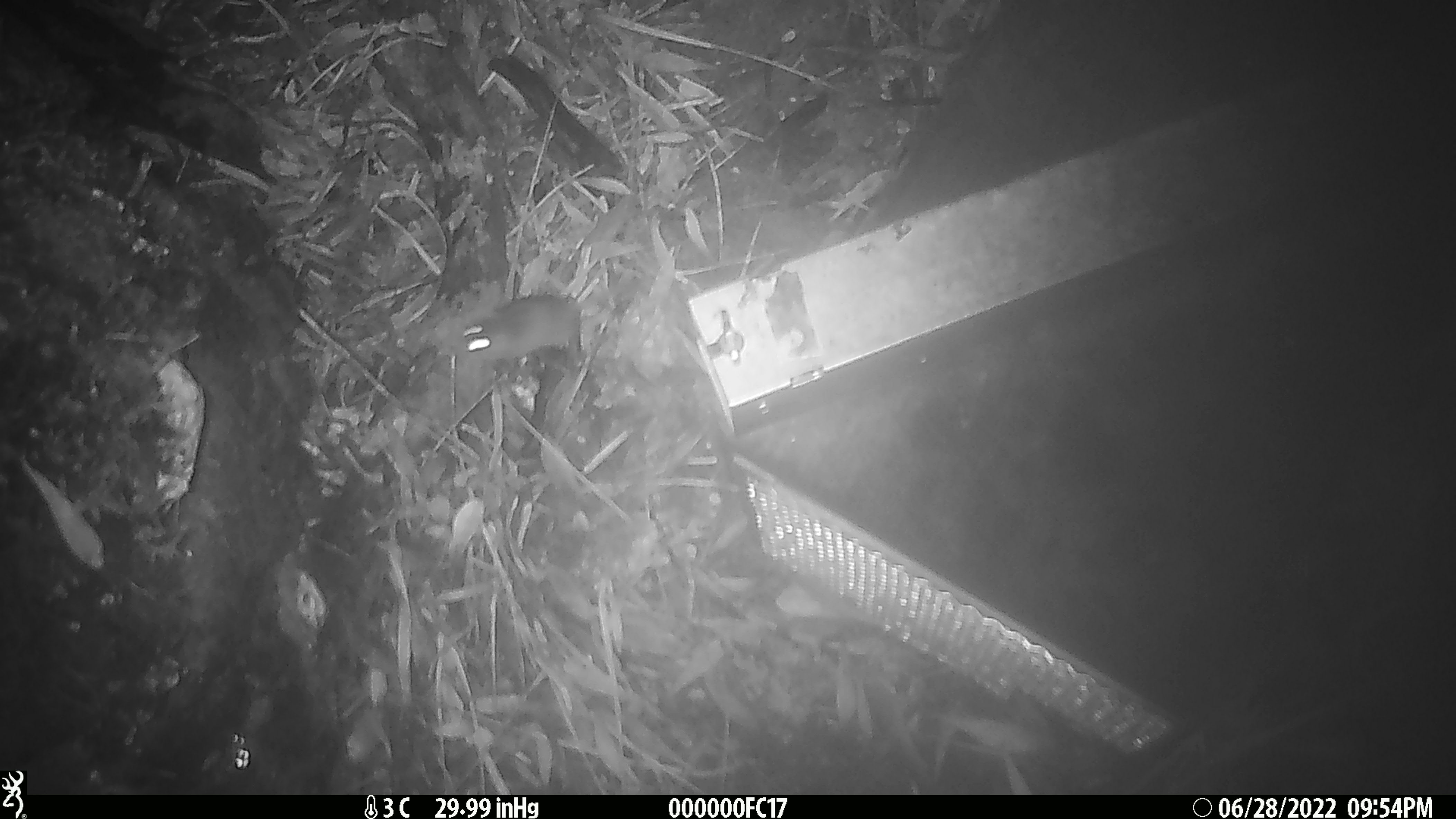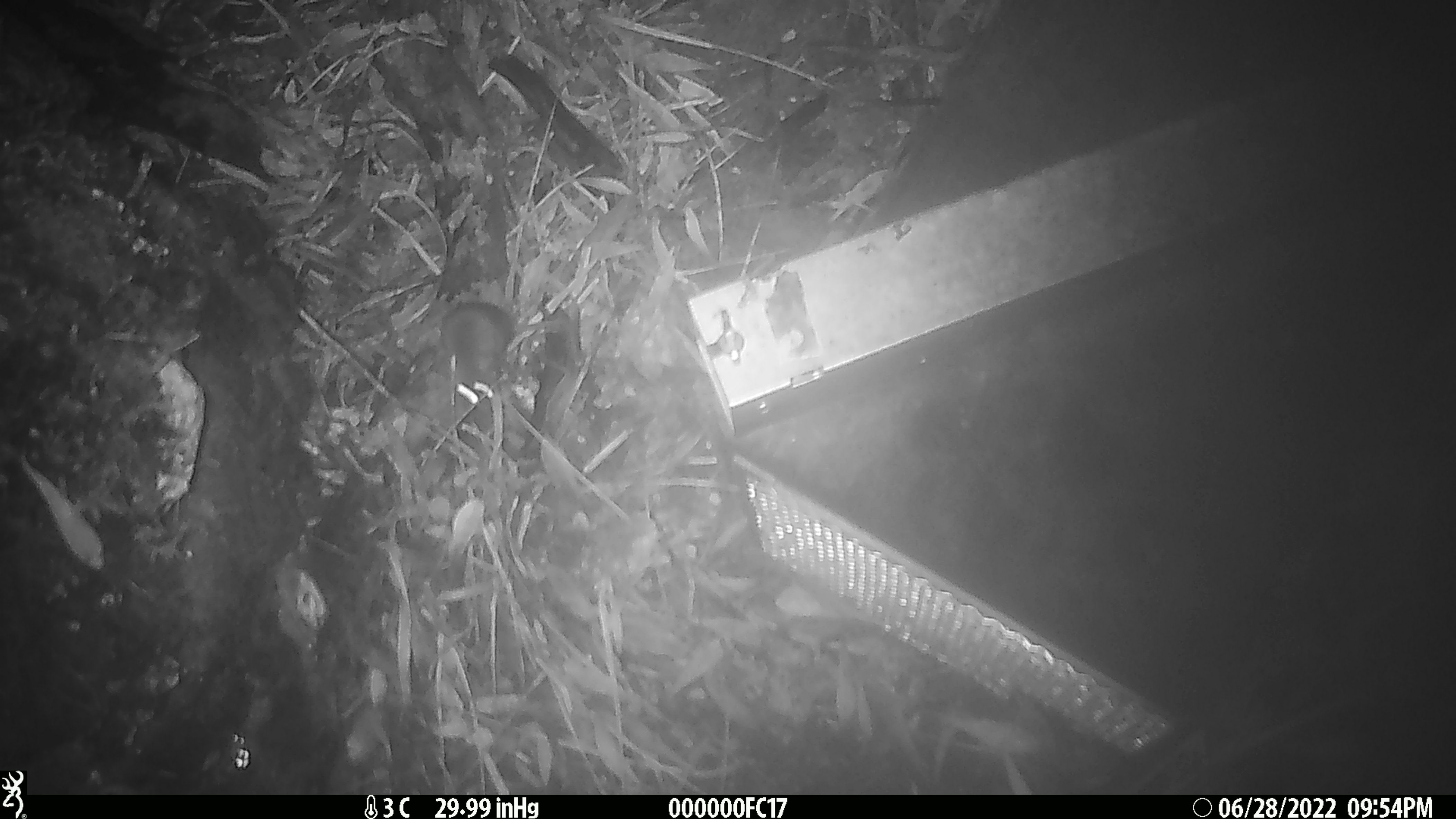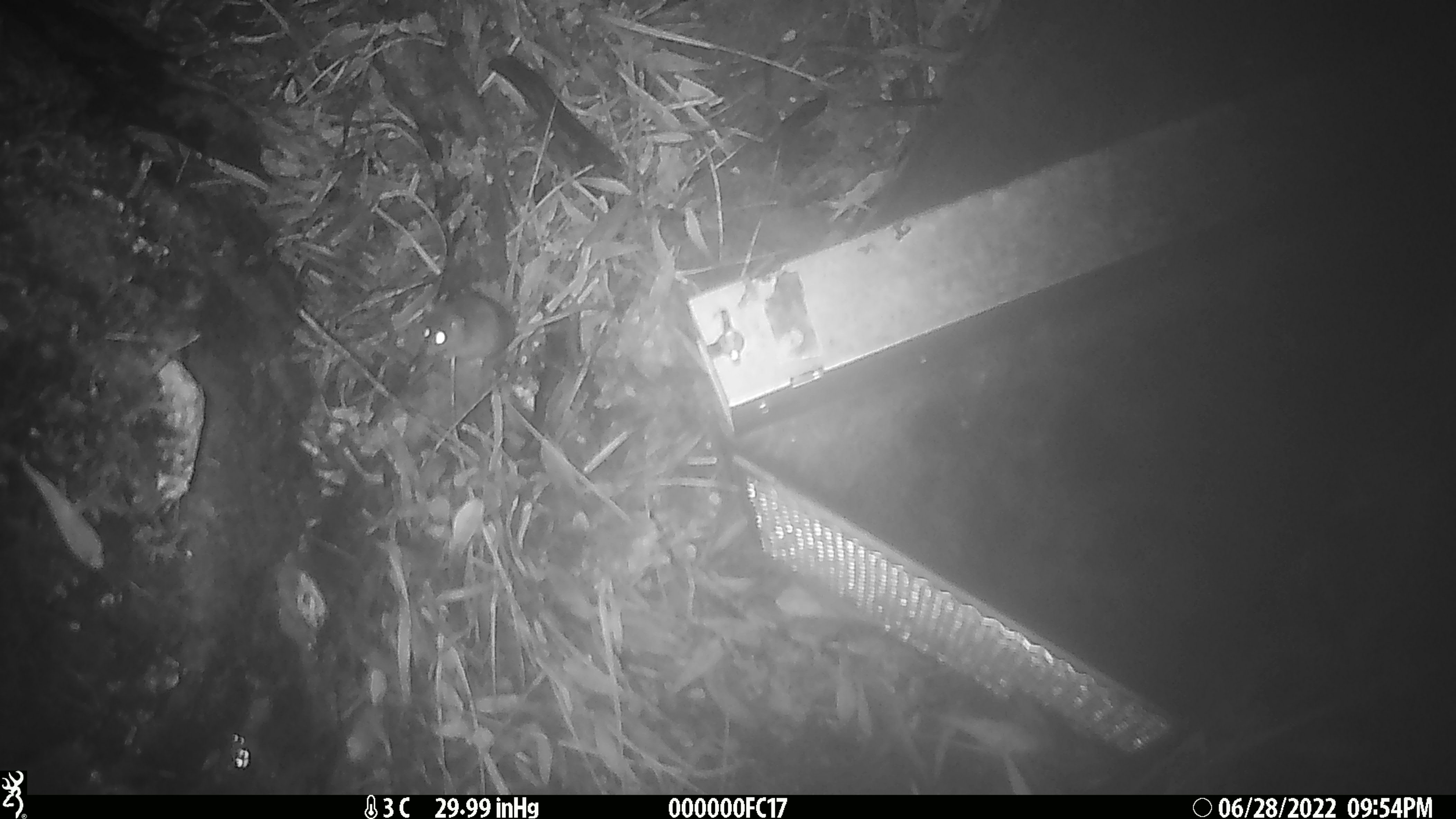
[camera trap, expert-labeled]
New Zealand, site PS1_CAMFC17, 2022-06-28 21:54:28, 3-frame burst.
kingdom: Animalia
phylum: Chordata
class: Mammalia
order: Rodentia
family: Muridae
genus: Mus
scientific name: Mus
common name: mouse